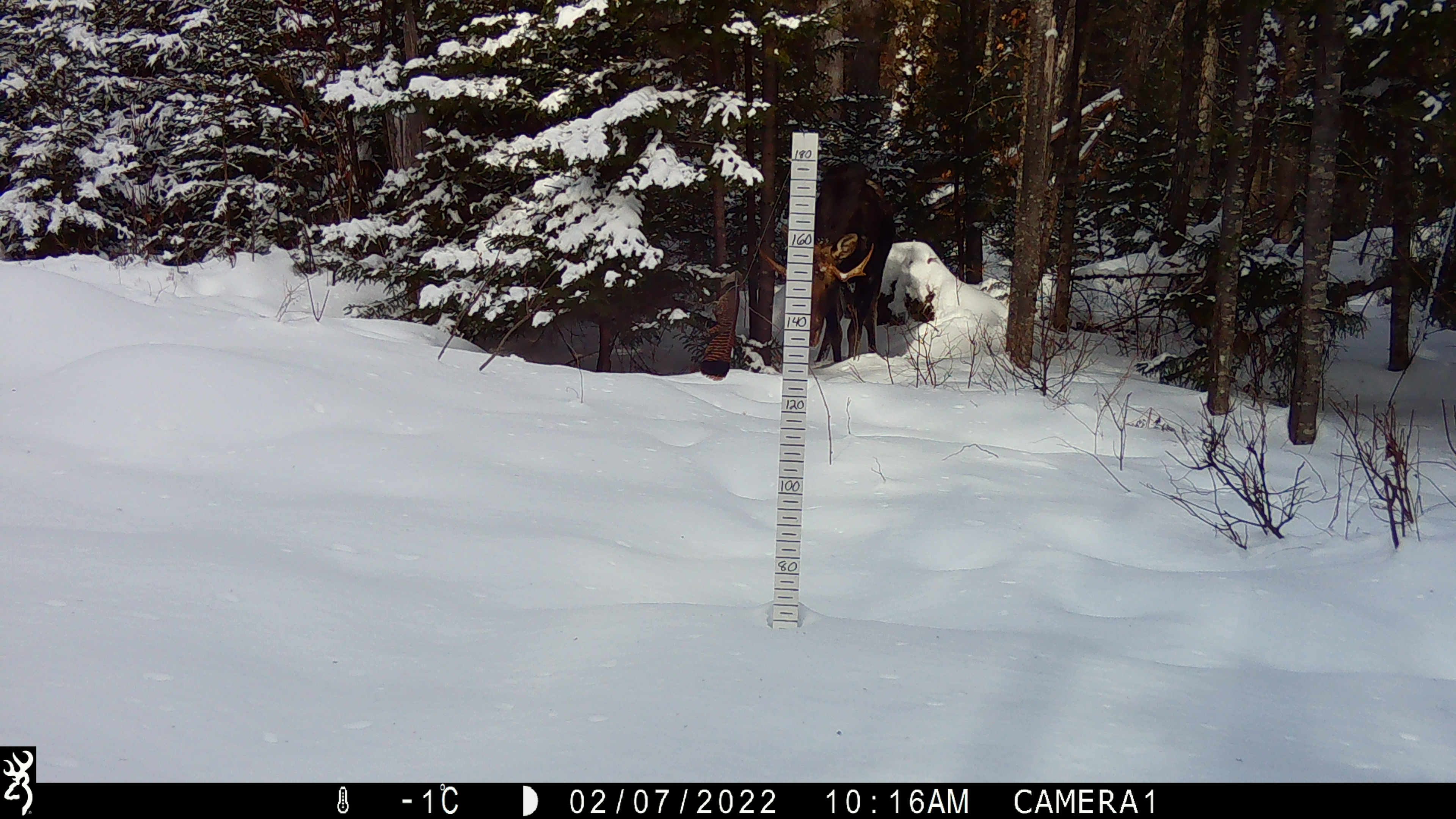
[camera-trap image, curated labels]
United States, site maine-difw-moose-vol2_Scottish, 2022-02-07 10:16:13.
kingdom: Animalia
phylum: Chordata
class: Mammalia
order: Artiodactyla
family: Cervidae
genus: Alces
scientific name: Alces alces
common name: moose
Moose (Alces alces).